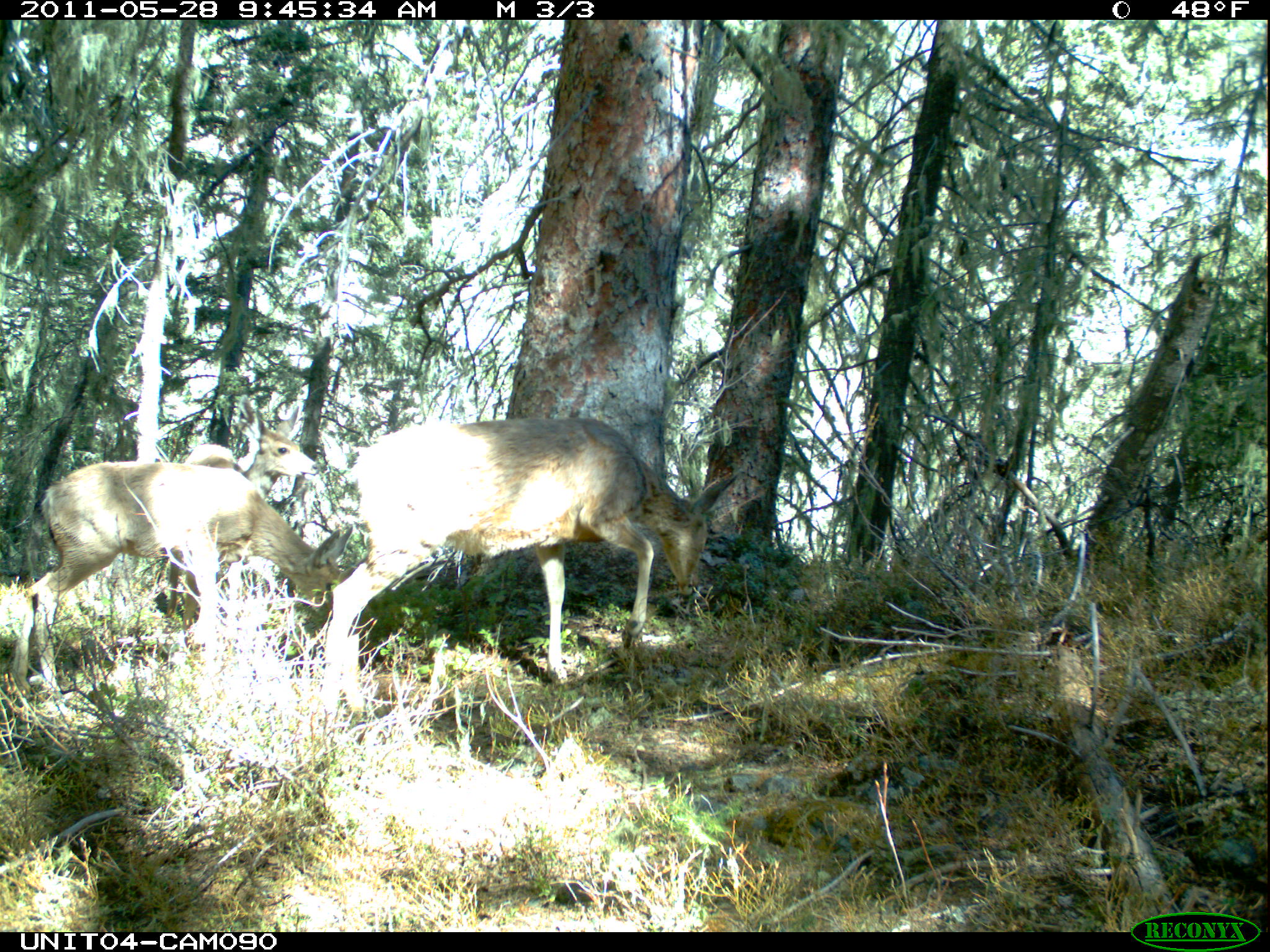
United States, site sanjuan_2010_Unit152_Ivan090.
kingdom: Animalia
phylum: Chordata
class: Mammalia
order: Artiodactyla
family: Cervidae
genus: Odocoileus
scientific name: Odocoileus hemionus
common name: mule deer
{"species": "Odocoileus hemionus (mule deer)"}